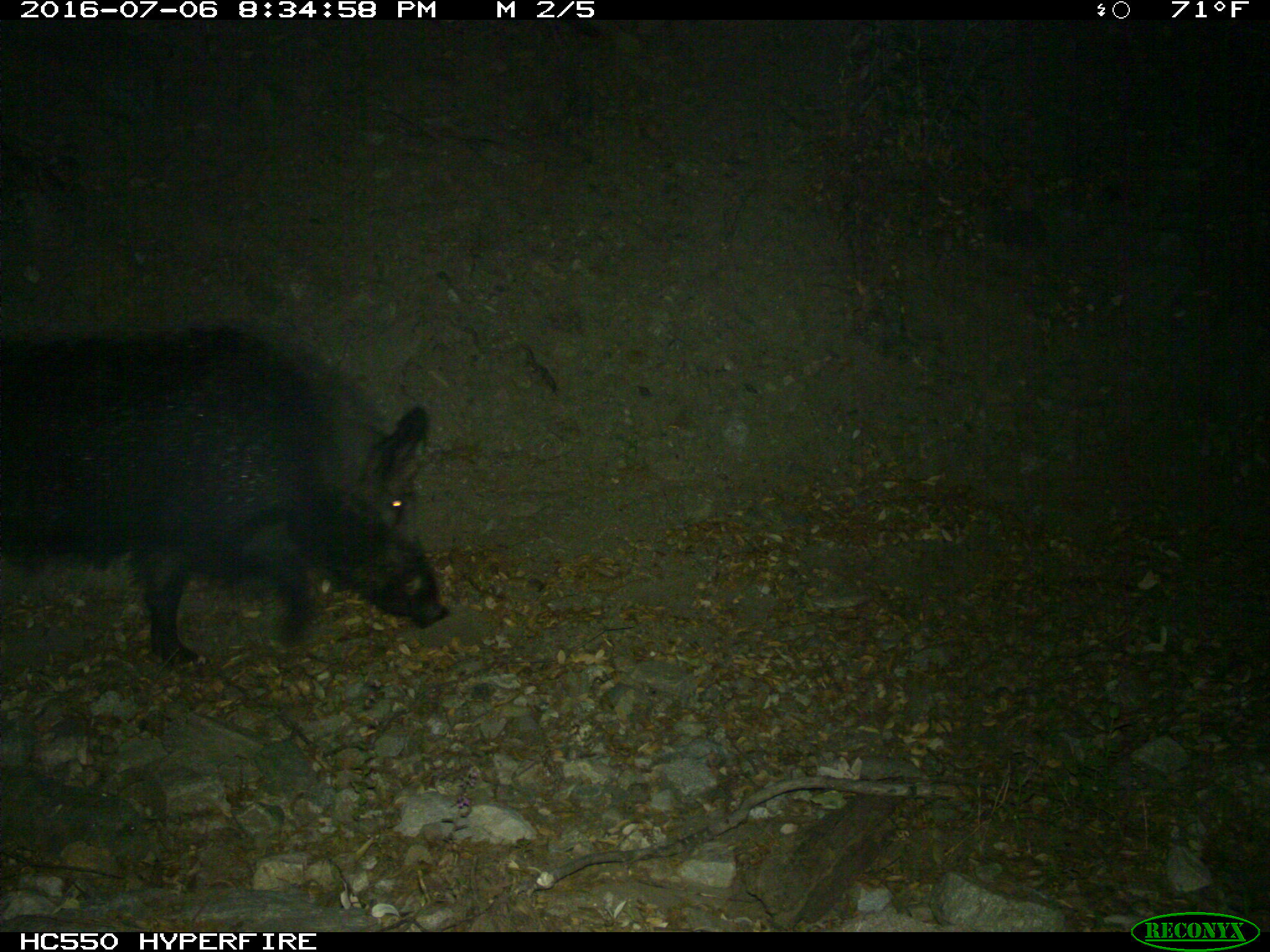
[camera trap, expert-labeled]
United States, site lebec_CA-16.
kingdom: Animalia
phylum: Chordata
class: Mammalia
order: Artiodactyla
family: Suidae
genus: Sus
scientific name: Sus scrofa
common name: wild boar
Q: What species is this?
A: Sus scrofa (wild boar).